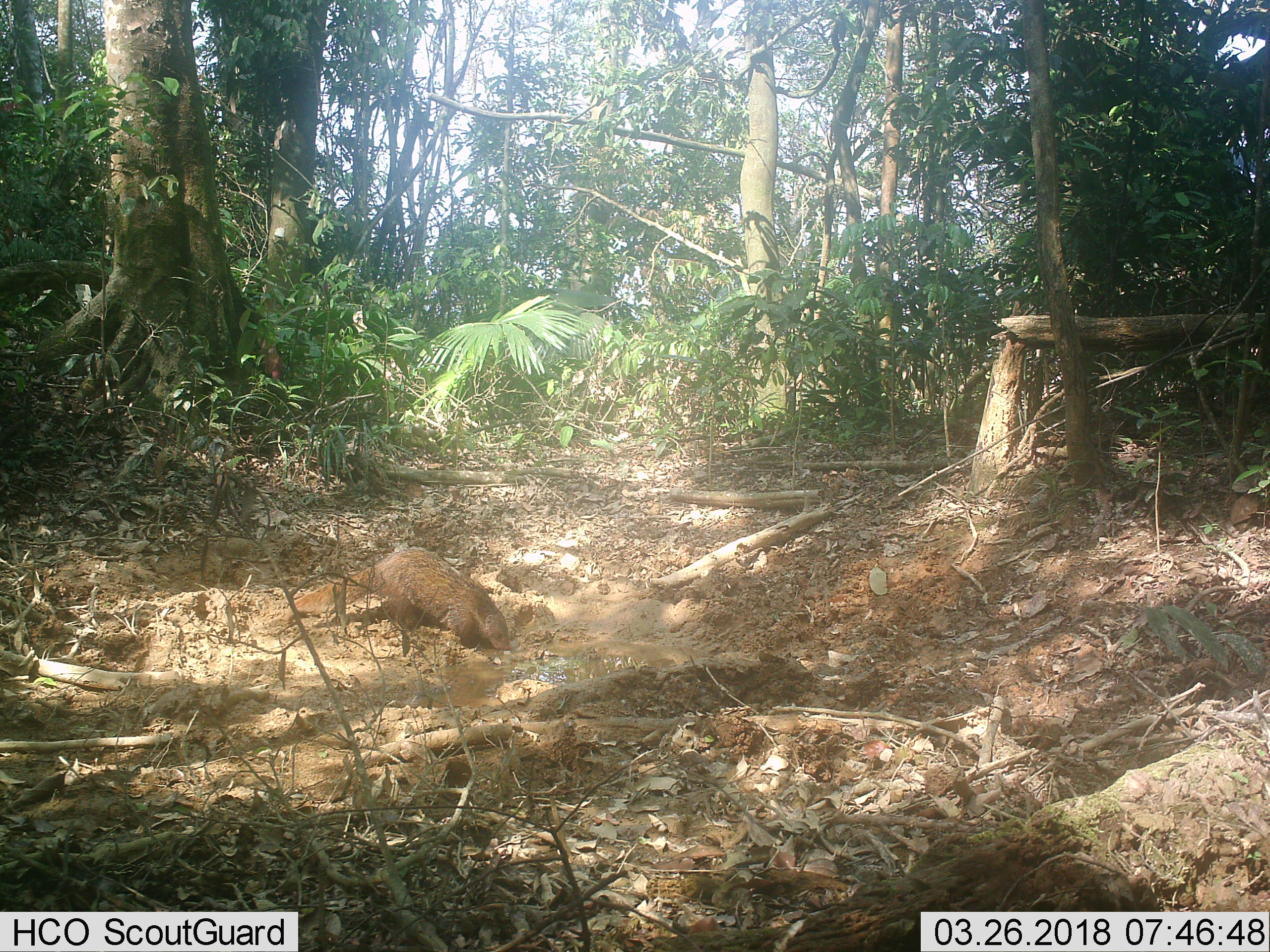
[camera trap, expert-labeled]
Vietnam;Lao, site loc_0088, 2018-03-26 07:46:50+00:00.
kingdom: Animalia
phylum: Chordata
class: Mammalia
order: Carnivora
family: Herpestidae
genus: Urva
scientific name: Urva urva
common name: crab-eating mongoose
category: crab eating mongoose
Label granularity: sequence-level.